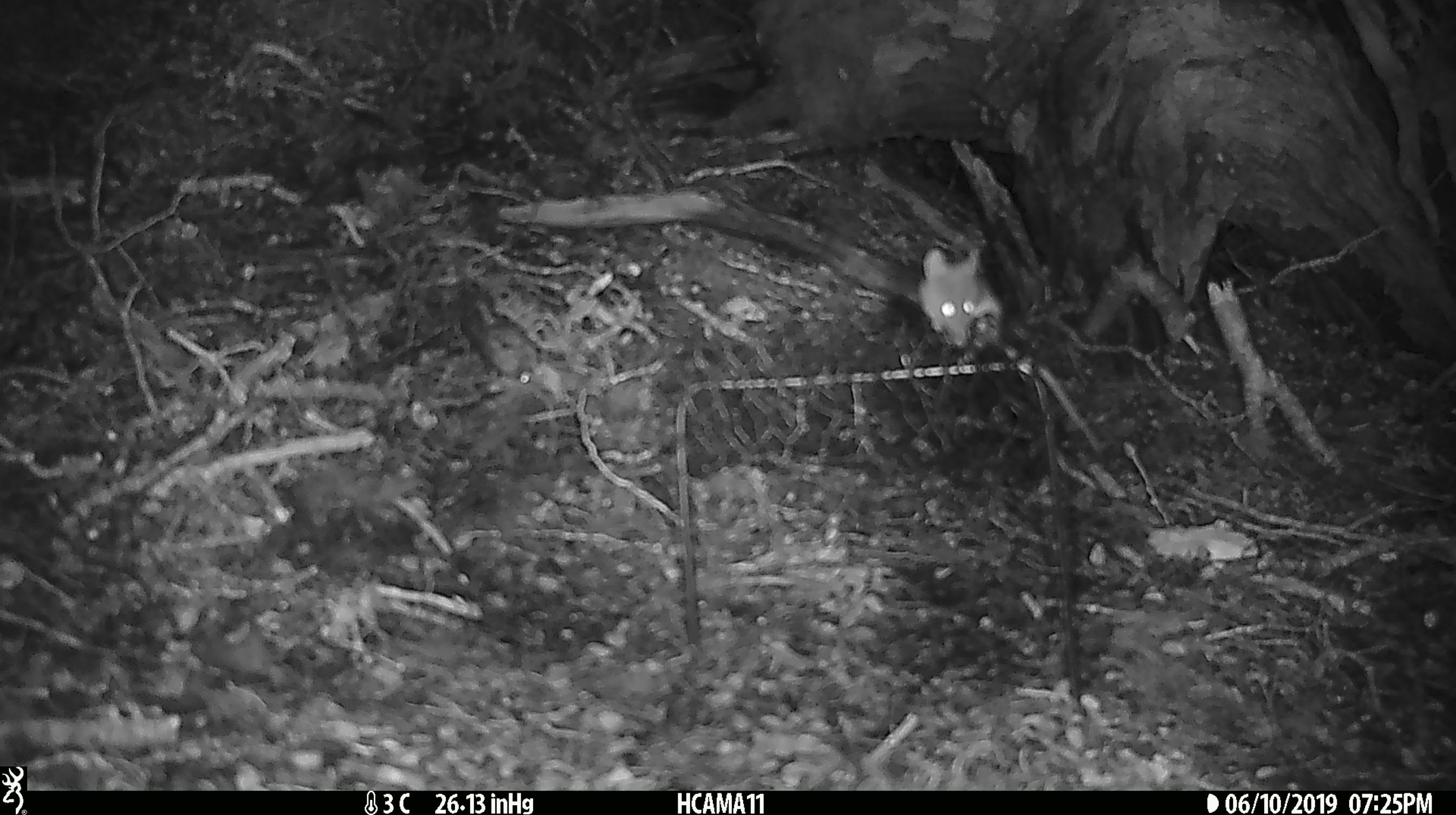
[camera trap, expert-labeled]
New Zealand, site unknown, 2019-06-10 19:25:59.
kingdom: Animalia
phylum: Chordata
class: Mammalia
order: Rodentia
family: Muridae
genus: Mus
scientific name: Mus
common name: mouse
Mouse (Mus).